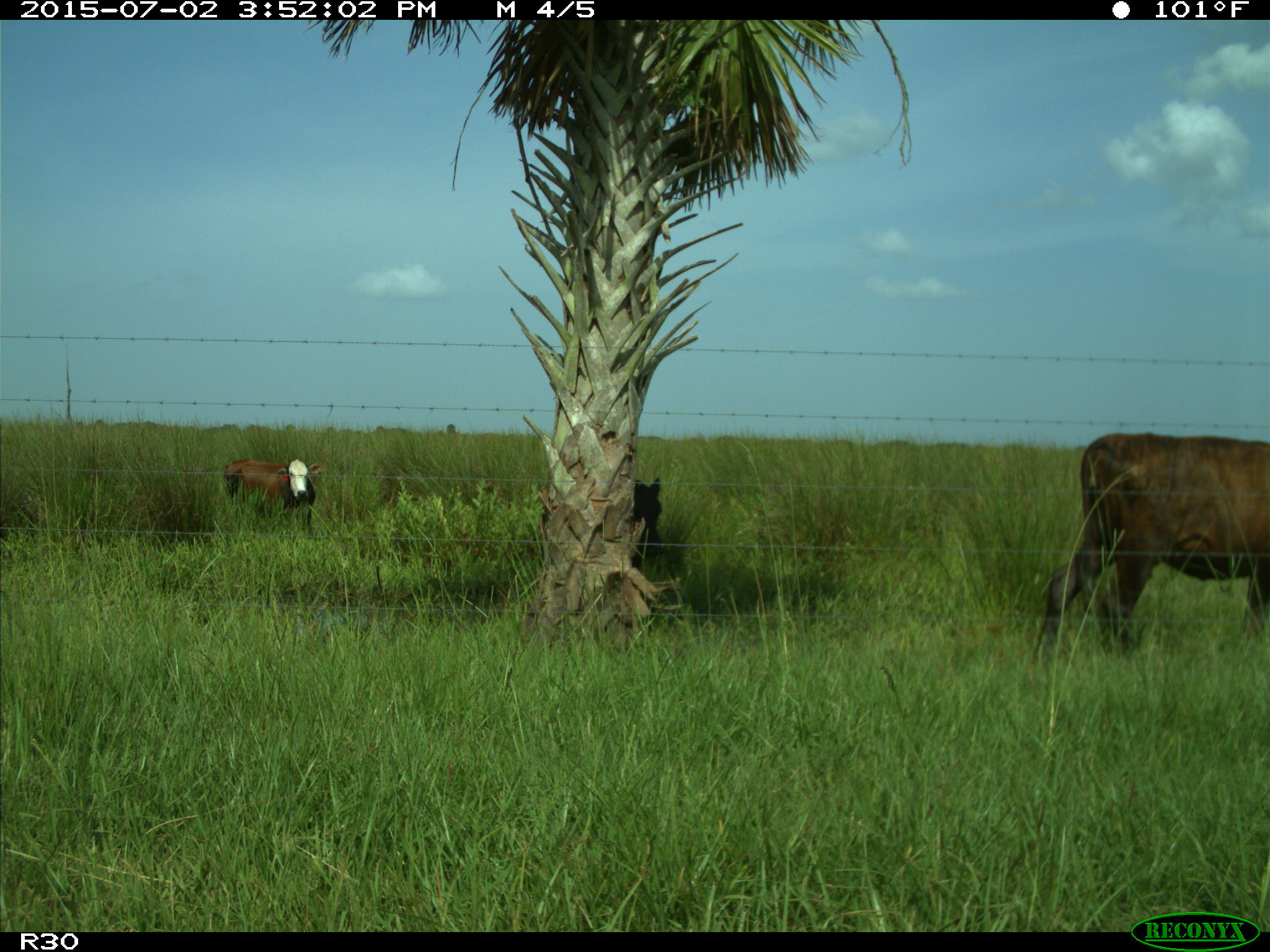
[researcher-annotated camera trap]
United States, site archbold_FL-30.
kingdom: Animalia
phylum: Chordata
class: Mammalia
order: Artiodactyla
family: Bovidae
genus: Bos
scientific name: Bos taurus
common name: domestic cow